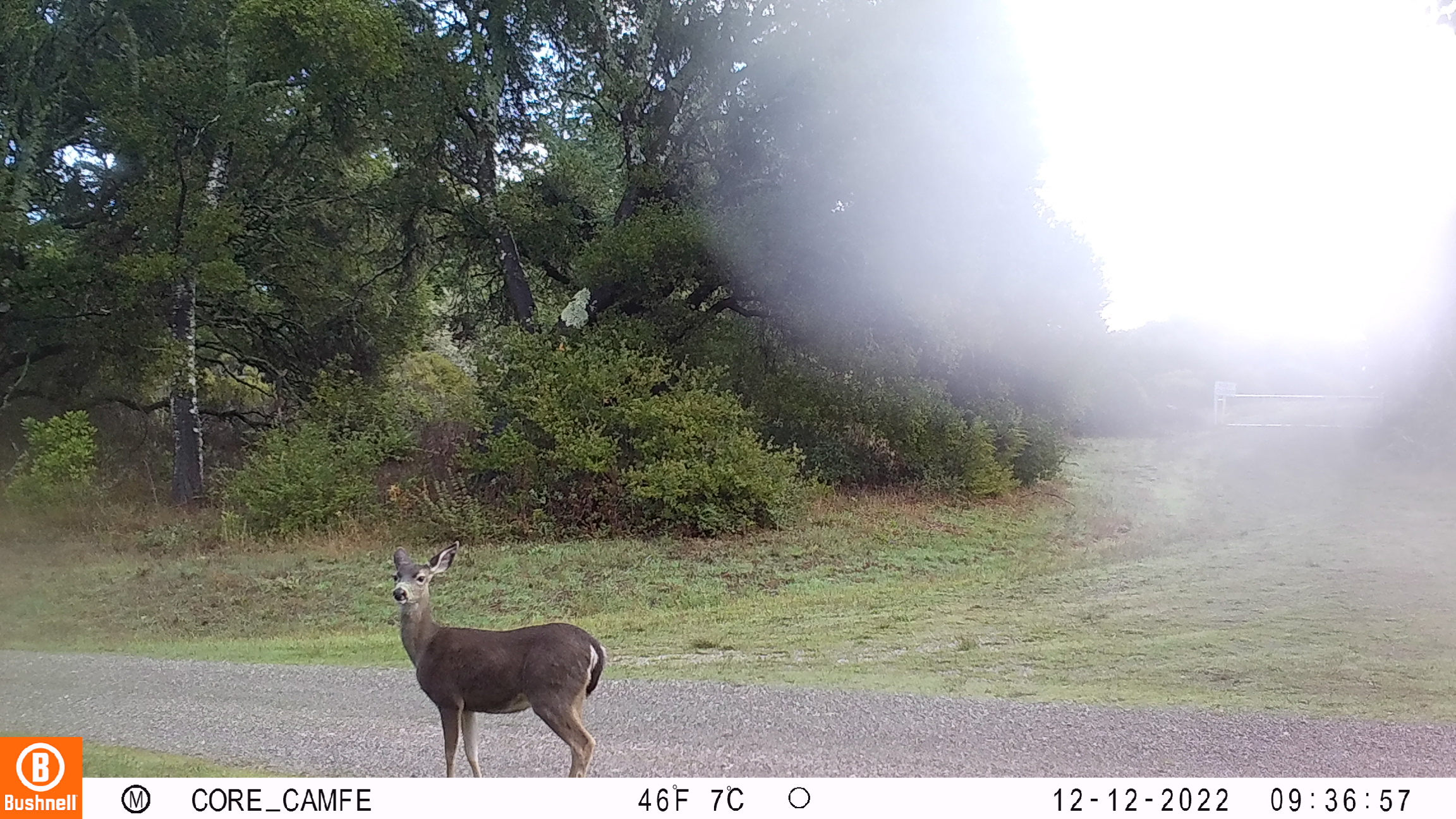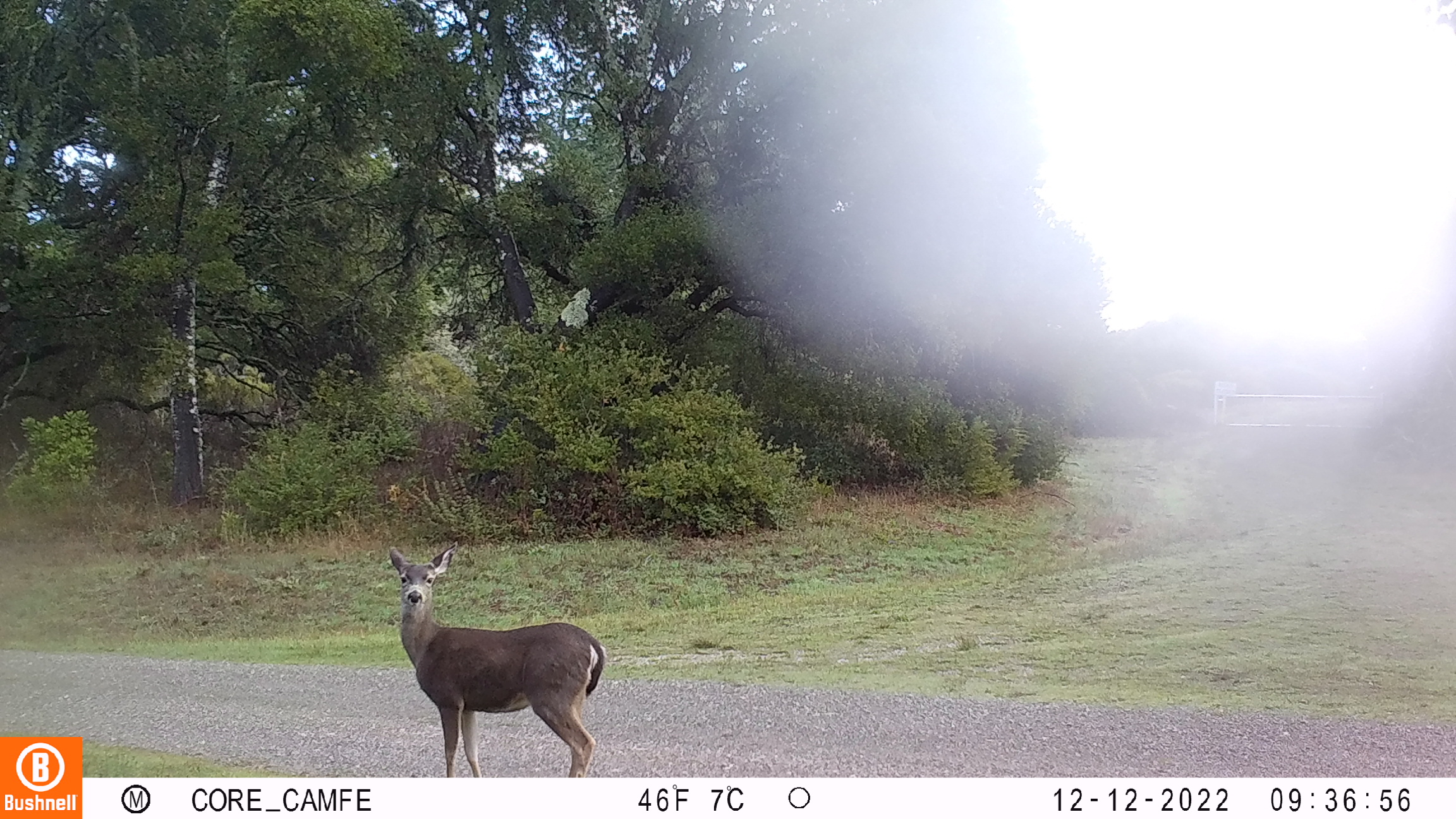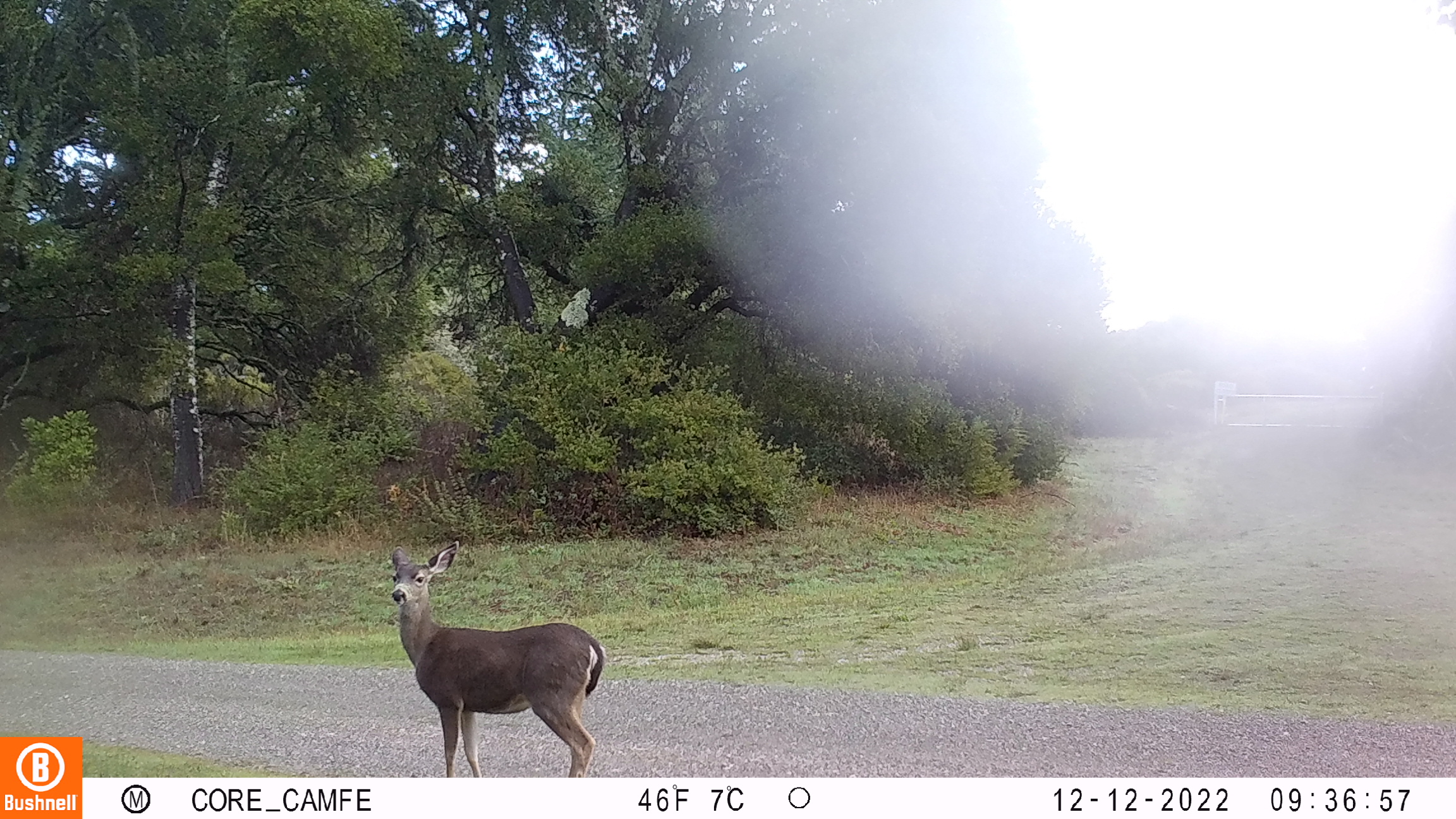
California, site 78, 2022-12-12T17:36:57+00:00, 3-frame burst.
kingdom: Animalia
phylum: Chordata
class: Mammalia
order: Artiodactyla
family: Cervidae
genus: Odocoileus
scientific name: Odocoileus hemionus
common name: mule deer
Mule deer (Odocoileus hemionus).